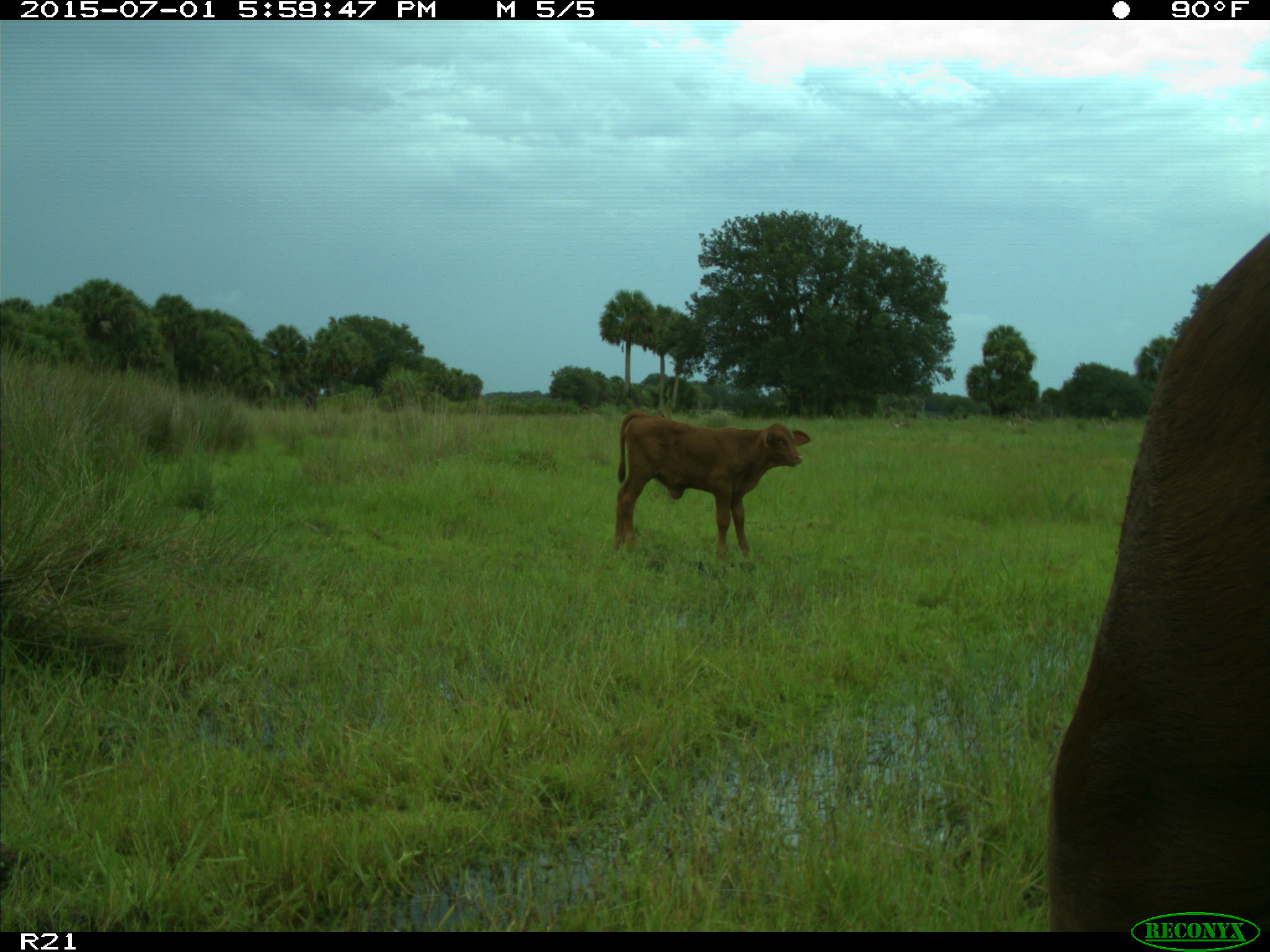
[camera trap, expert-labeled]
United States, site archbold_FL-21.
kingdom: Animalia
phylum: Chordata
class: Mammalia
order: Artiodactyla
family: Bovidae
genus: Bos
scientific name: Bos taurus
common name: domestic cow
Bos taurus (domestic cow).